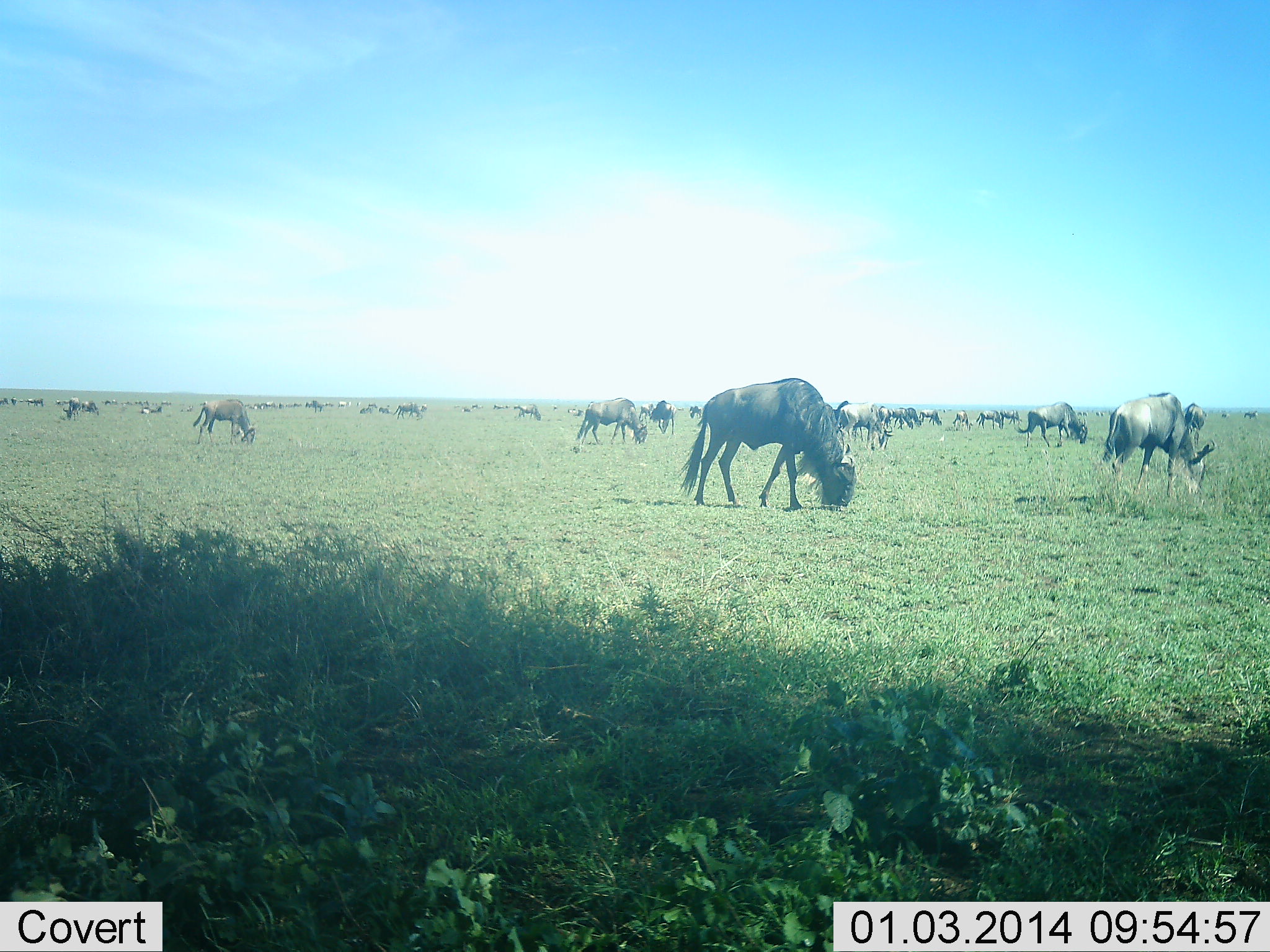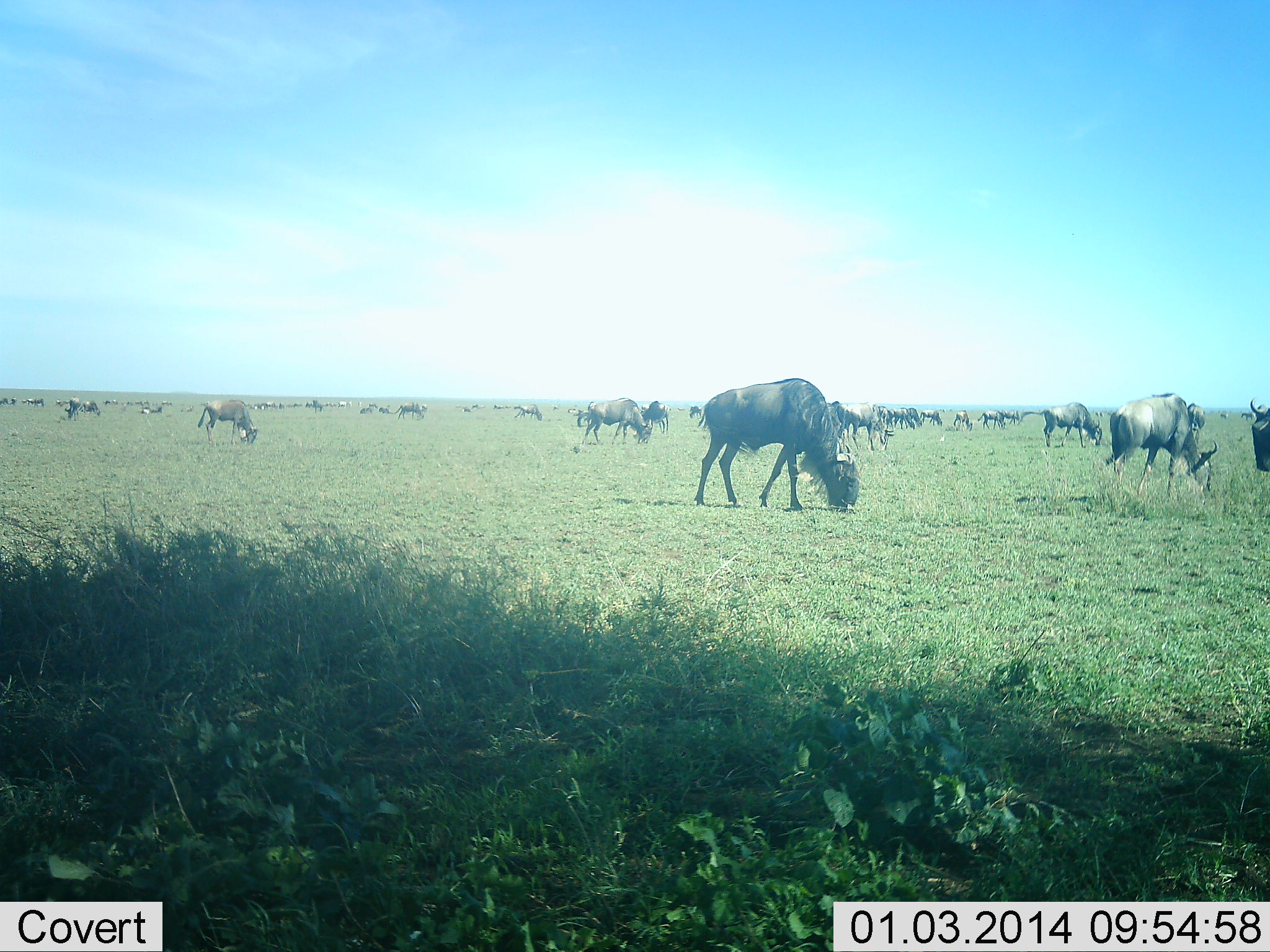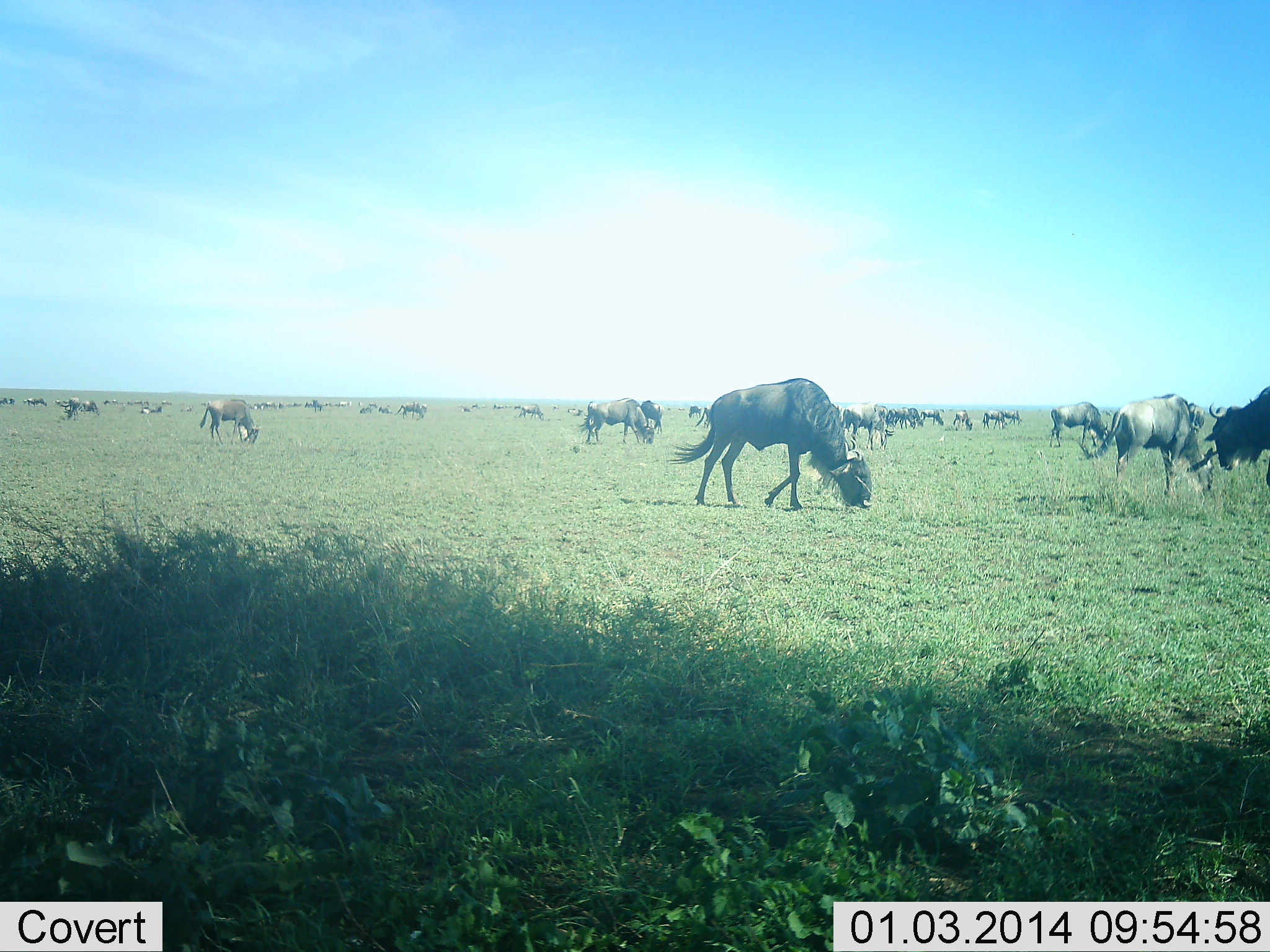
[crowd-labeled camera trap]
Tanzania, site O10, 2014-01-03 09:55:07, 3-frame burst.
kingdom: Animalia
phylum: Chordata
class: Mammalia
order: Artiodactyla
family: Bovidae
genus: Connochaetes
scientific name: Connochaetes taurinus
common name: blue wildebeest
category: wildebeest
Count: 51+.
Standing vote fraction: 30%.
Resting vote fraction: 20%.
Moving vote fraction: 60%.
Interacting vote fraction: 10%.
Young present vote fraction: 0%.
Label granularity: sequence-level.